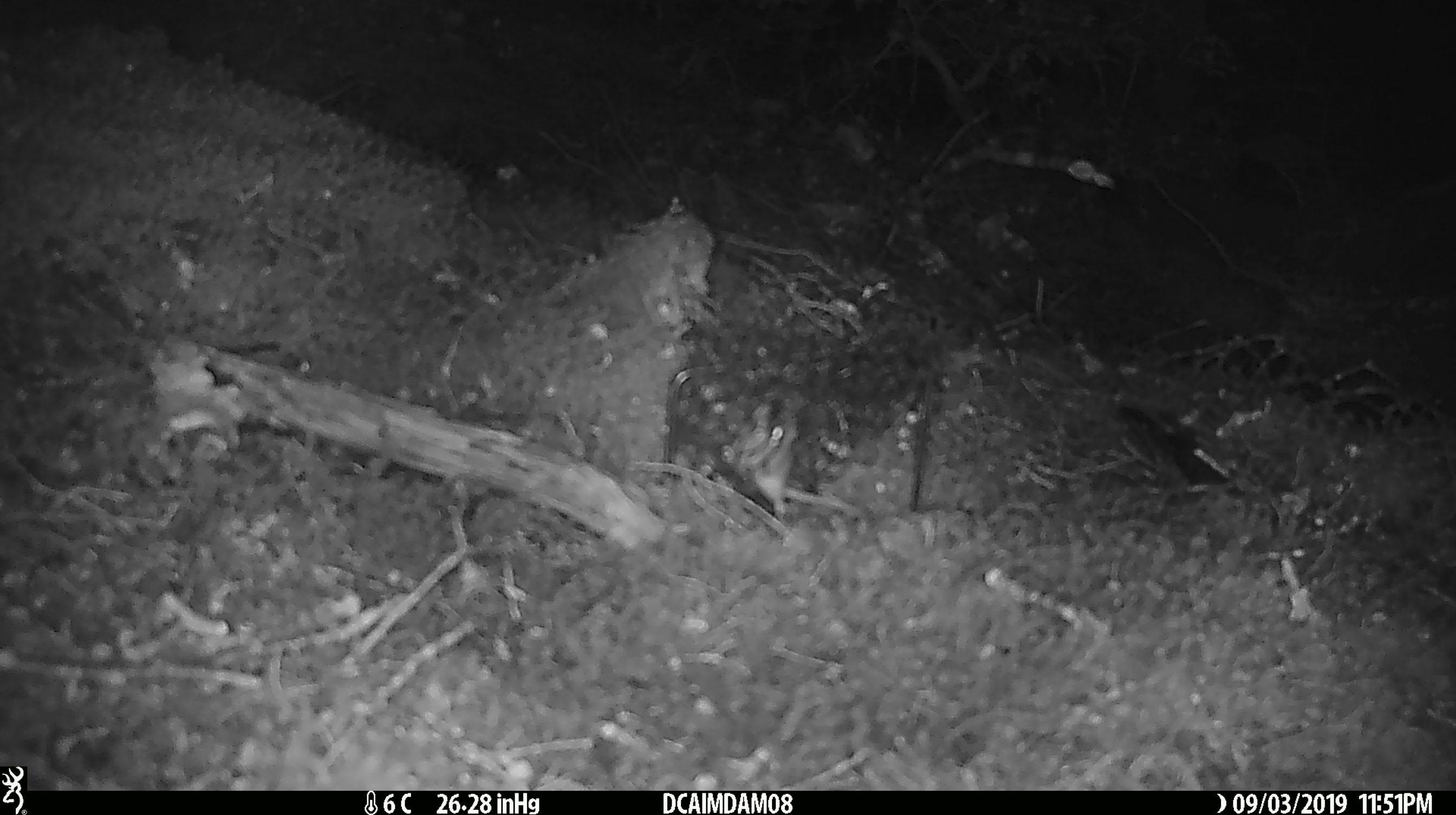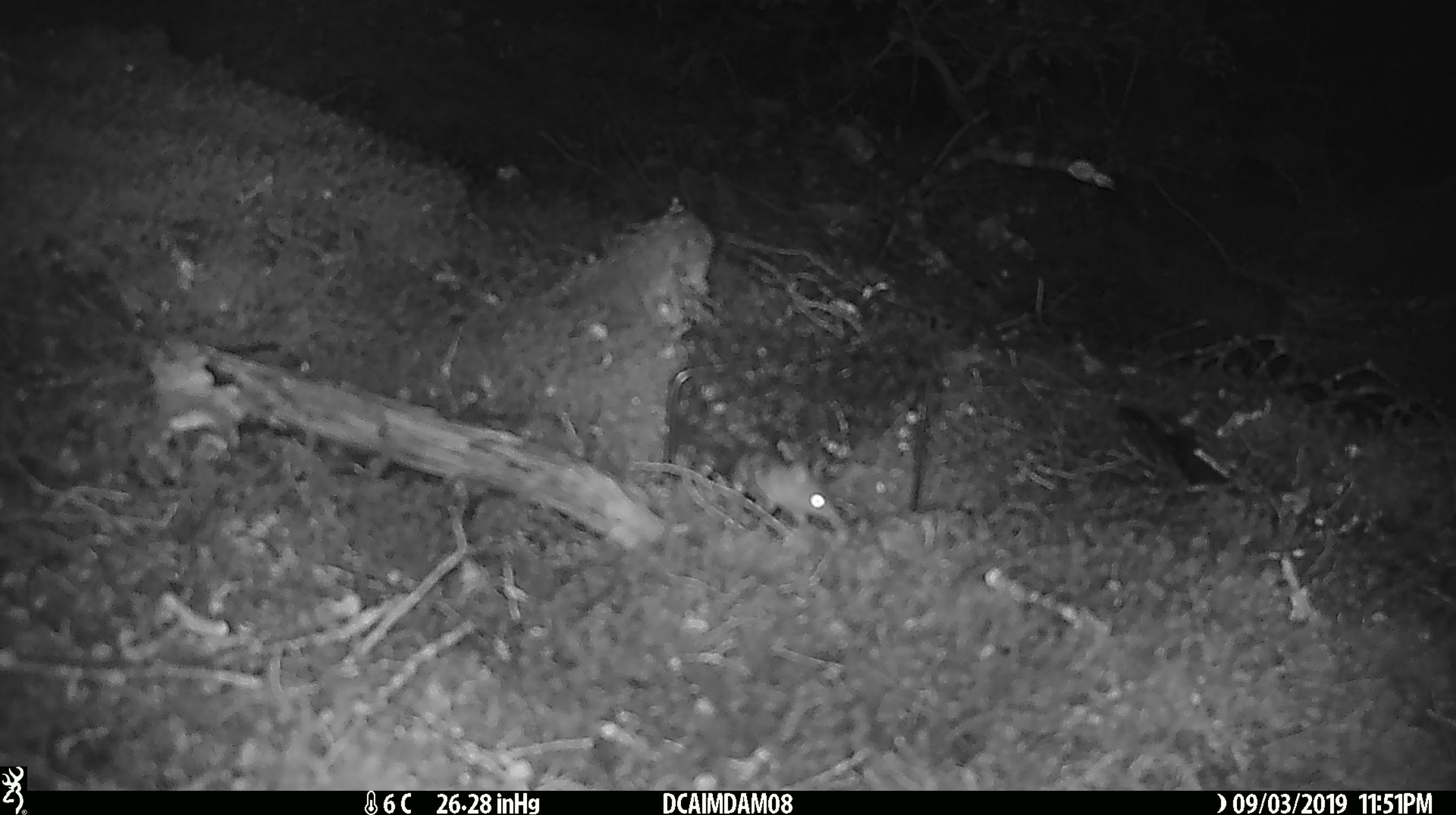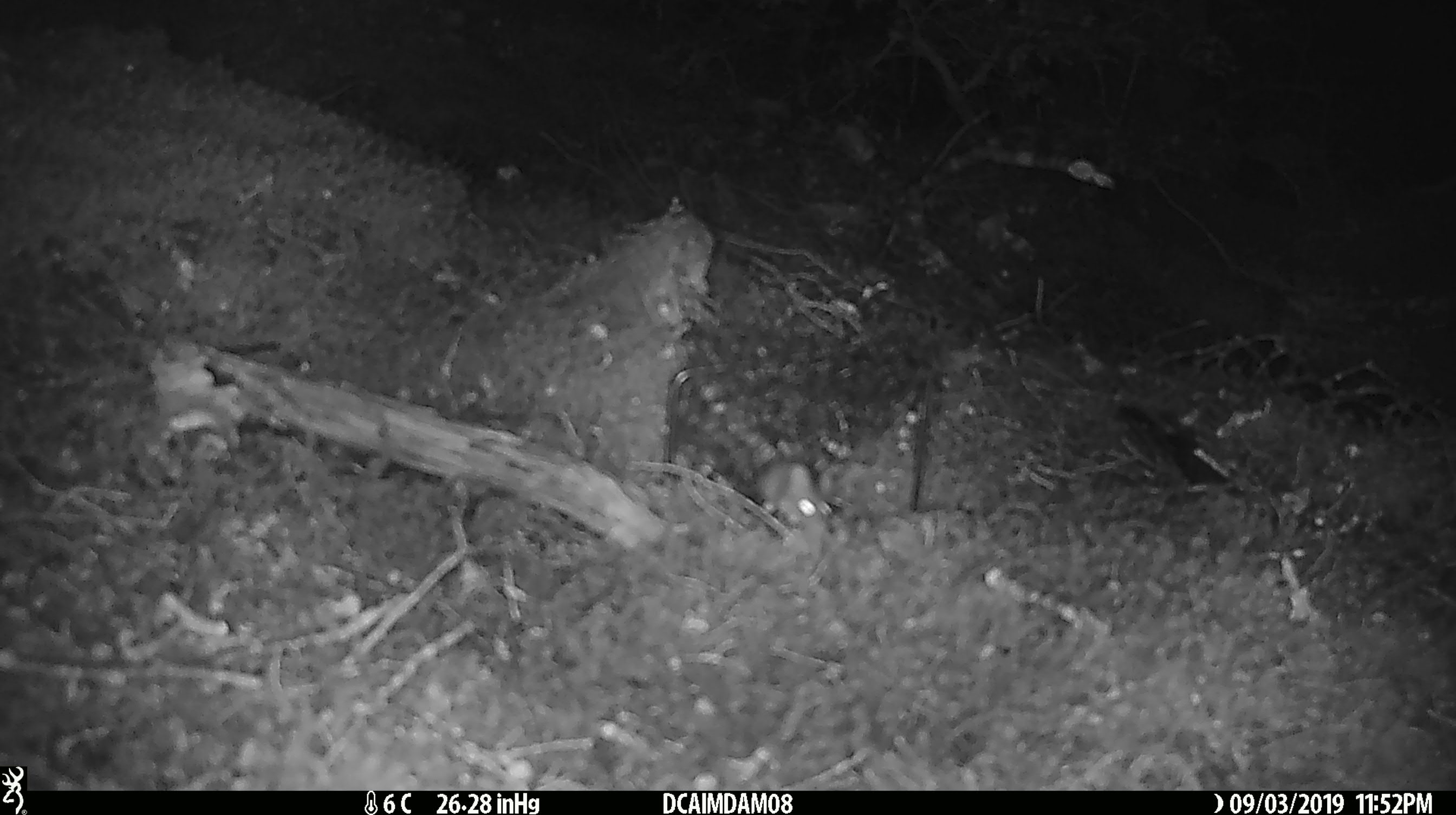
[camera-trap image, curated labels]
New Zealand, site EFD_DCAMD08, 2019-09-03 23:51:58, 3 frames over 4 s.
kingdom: Animalia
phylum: Chordata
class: Mammalia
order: Rodentia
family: Muridae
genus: Mus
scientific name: Mus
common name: mouse